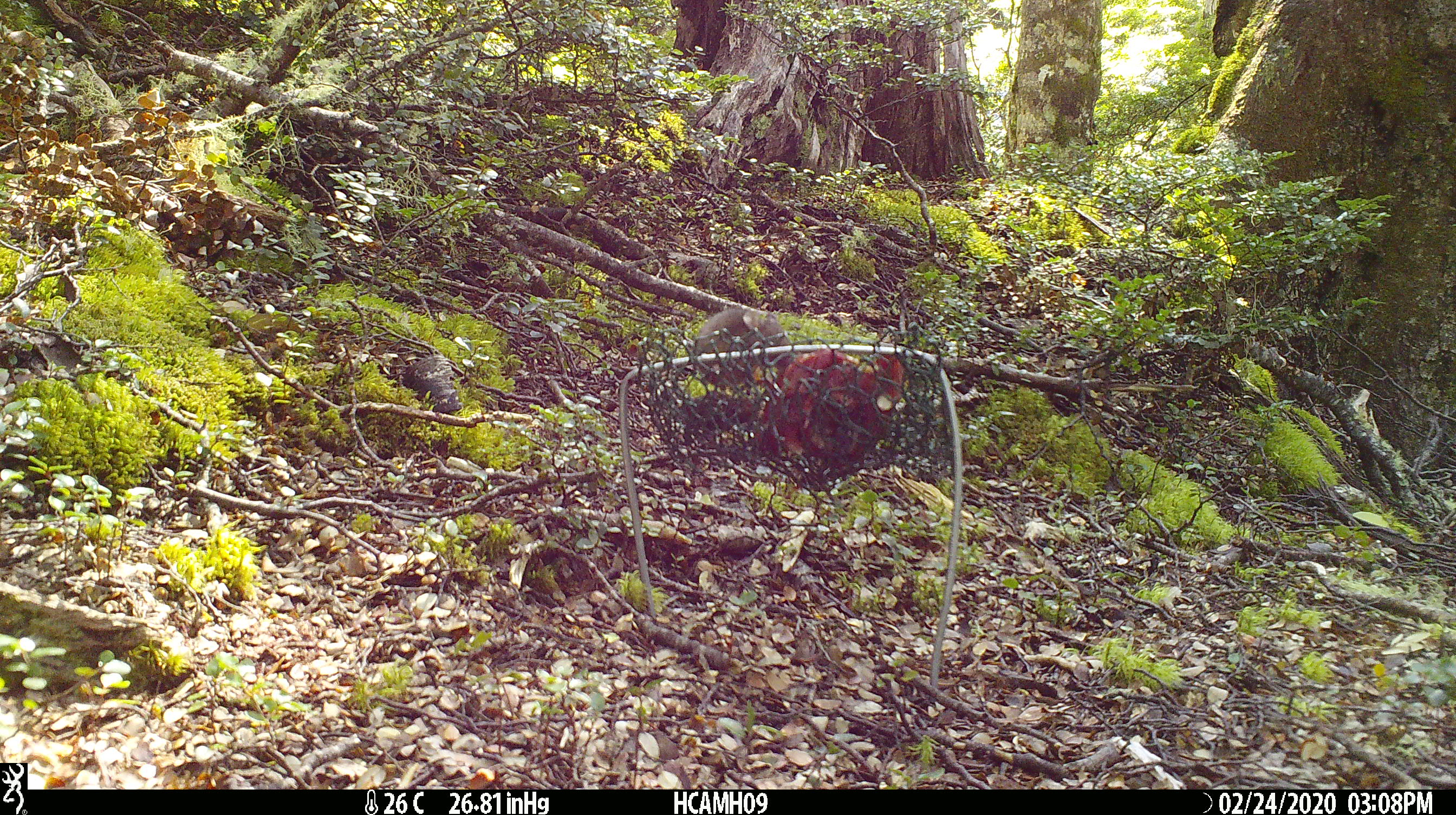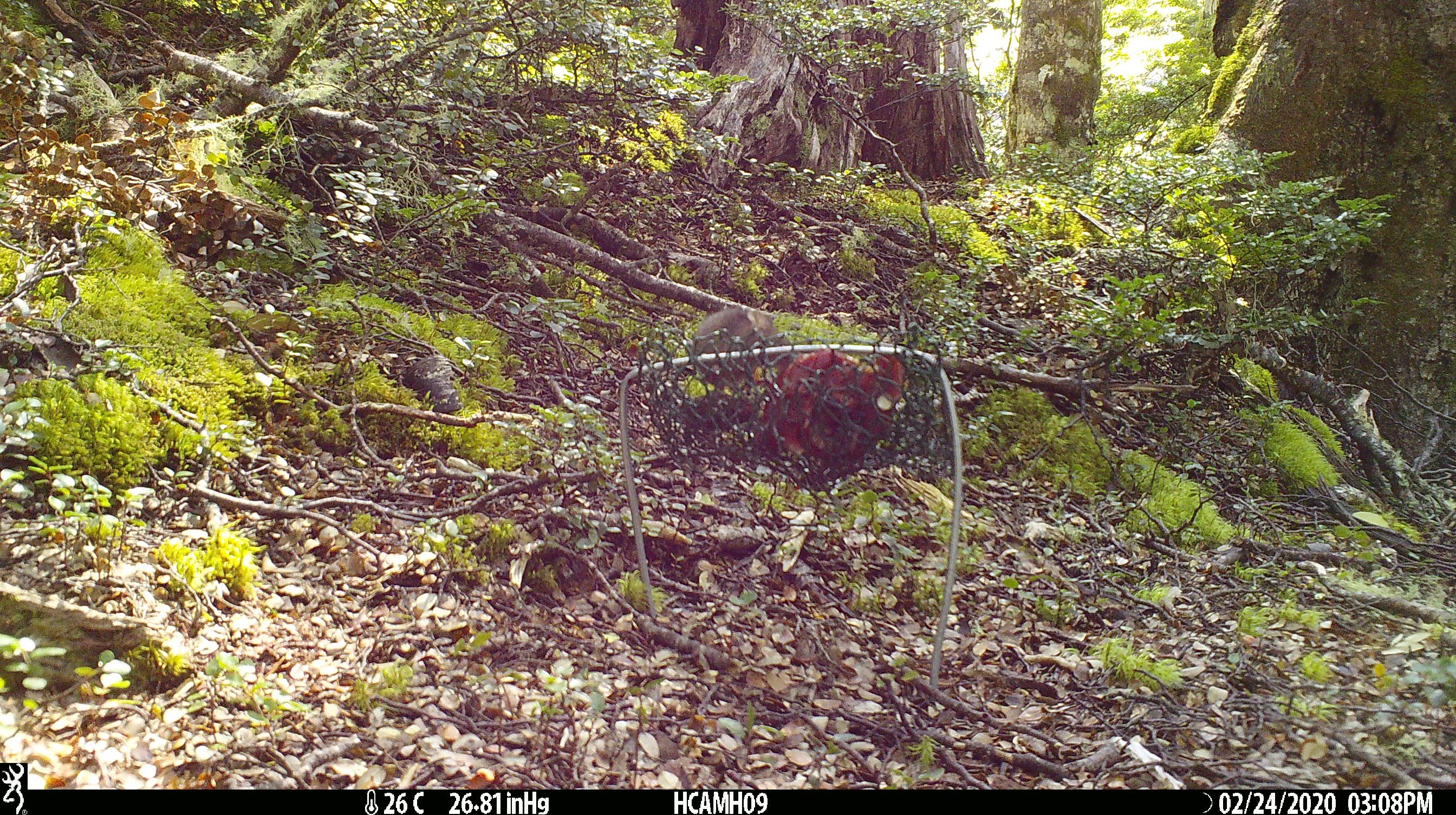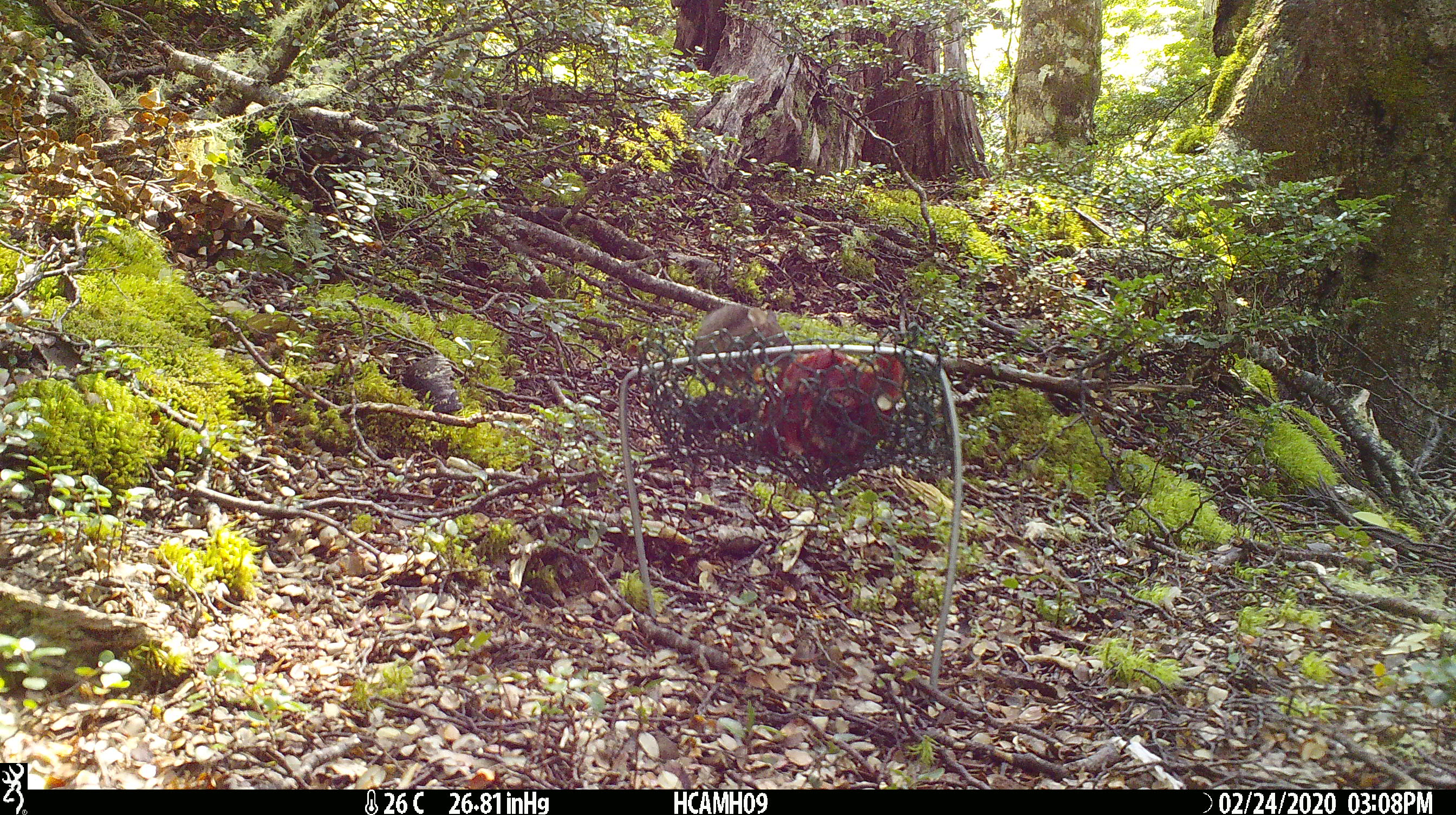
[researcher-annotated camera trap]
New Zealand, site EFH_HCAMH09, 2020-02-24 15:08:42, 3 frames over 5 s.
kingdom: Animalia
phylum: Chordata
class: Mammalia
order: Rodentia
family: Muridae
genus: Mus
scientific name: Mus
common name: mouse